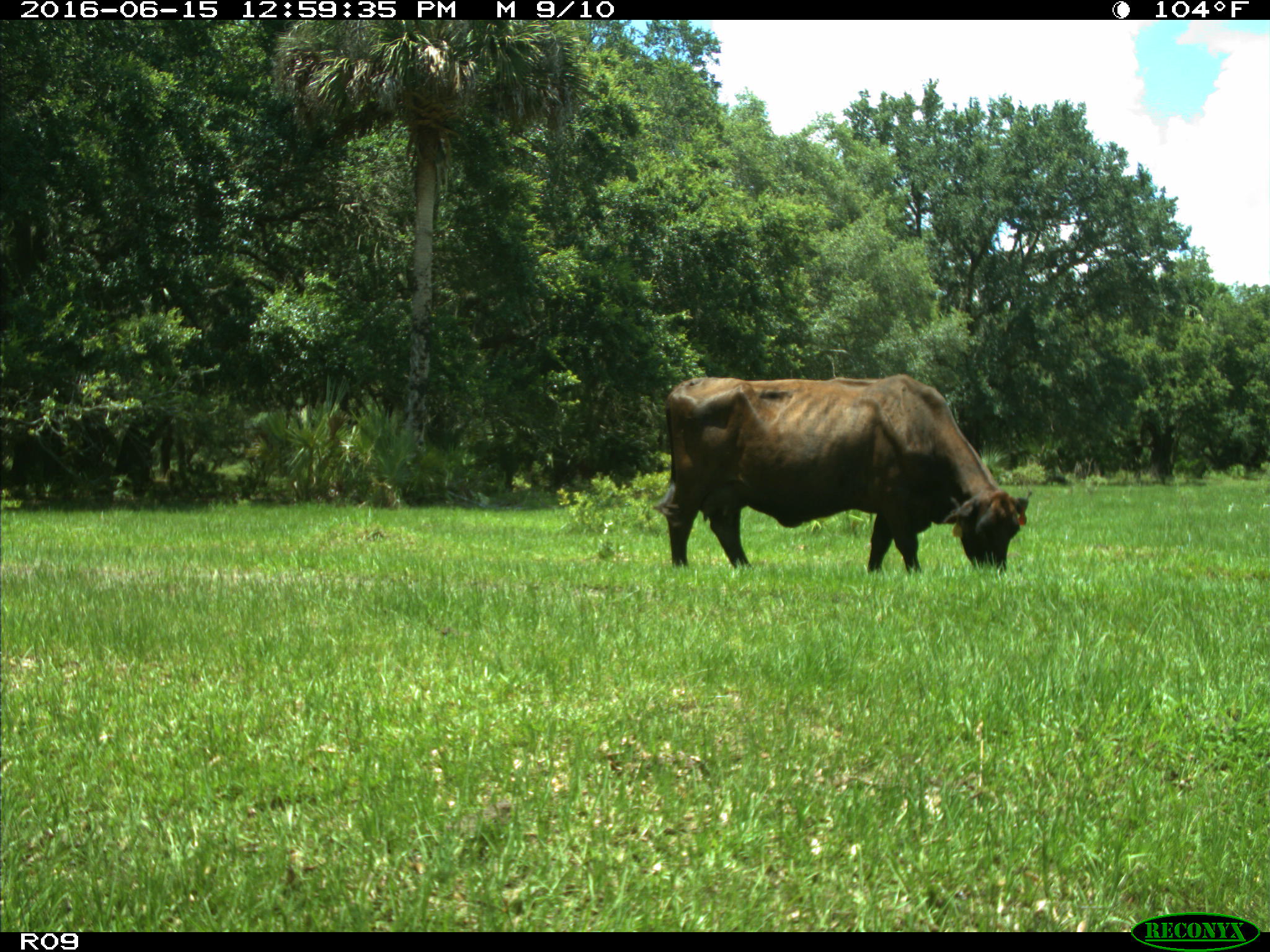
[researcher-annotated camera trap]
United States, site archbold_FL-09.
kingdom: Animalia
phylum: Chordata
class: Mammalia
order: Artiodactyla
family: Bovidae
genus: Bos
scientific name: Bos taurus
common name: domestic cow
Bos taurus (domestic cow).